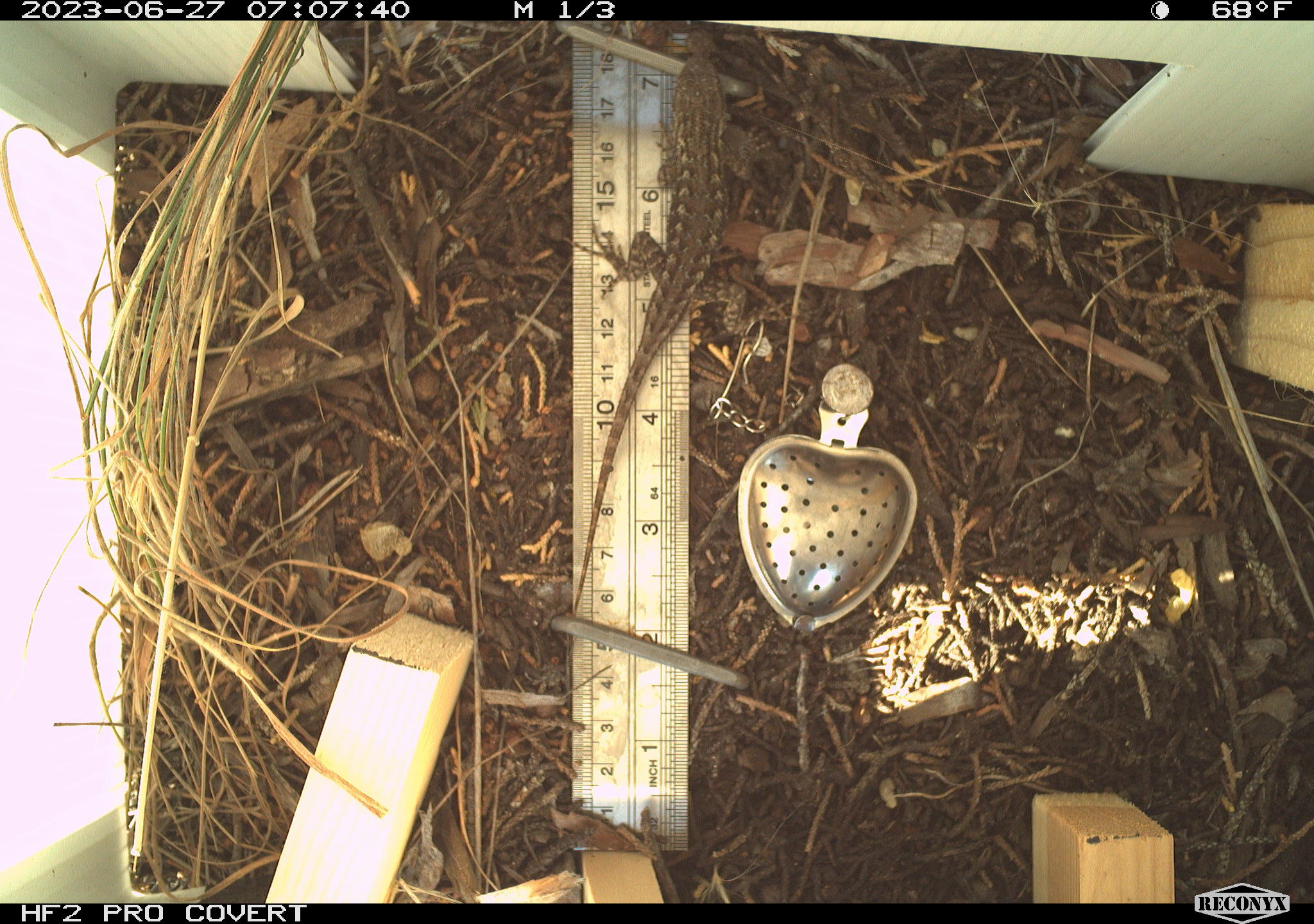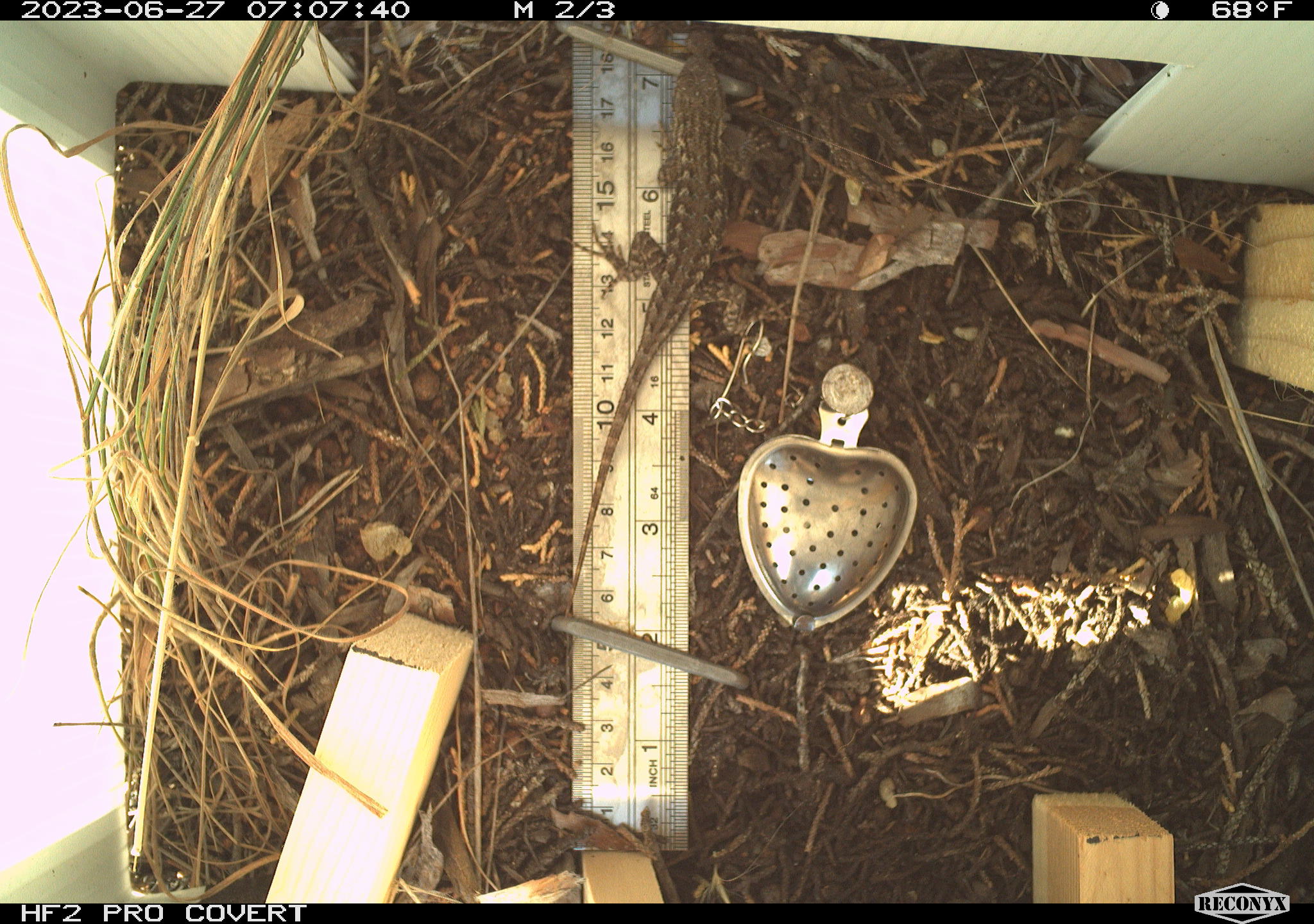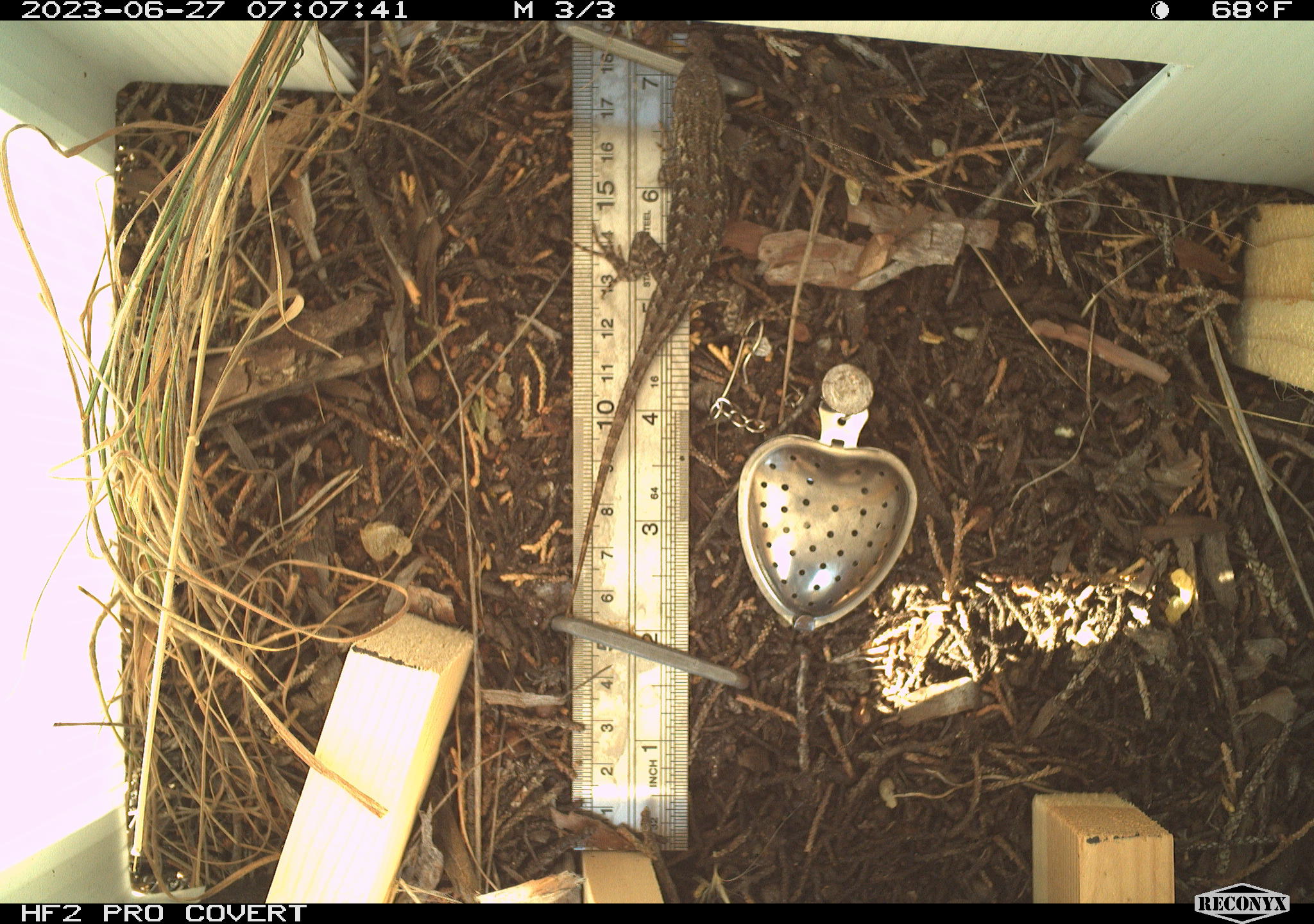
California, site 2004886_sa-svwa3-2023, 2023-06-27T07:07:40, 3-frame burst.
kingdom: Animalia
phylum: Chordata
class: Reptilia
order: Squamata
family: Phrynosomatidae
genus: Sceloporus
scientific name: Sceloporus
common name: spiny lizards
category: sceloporus species